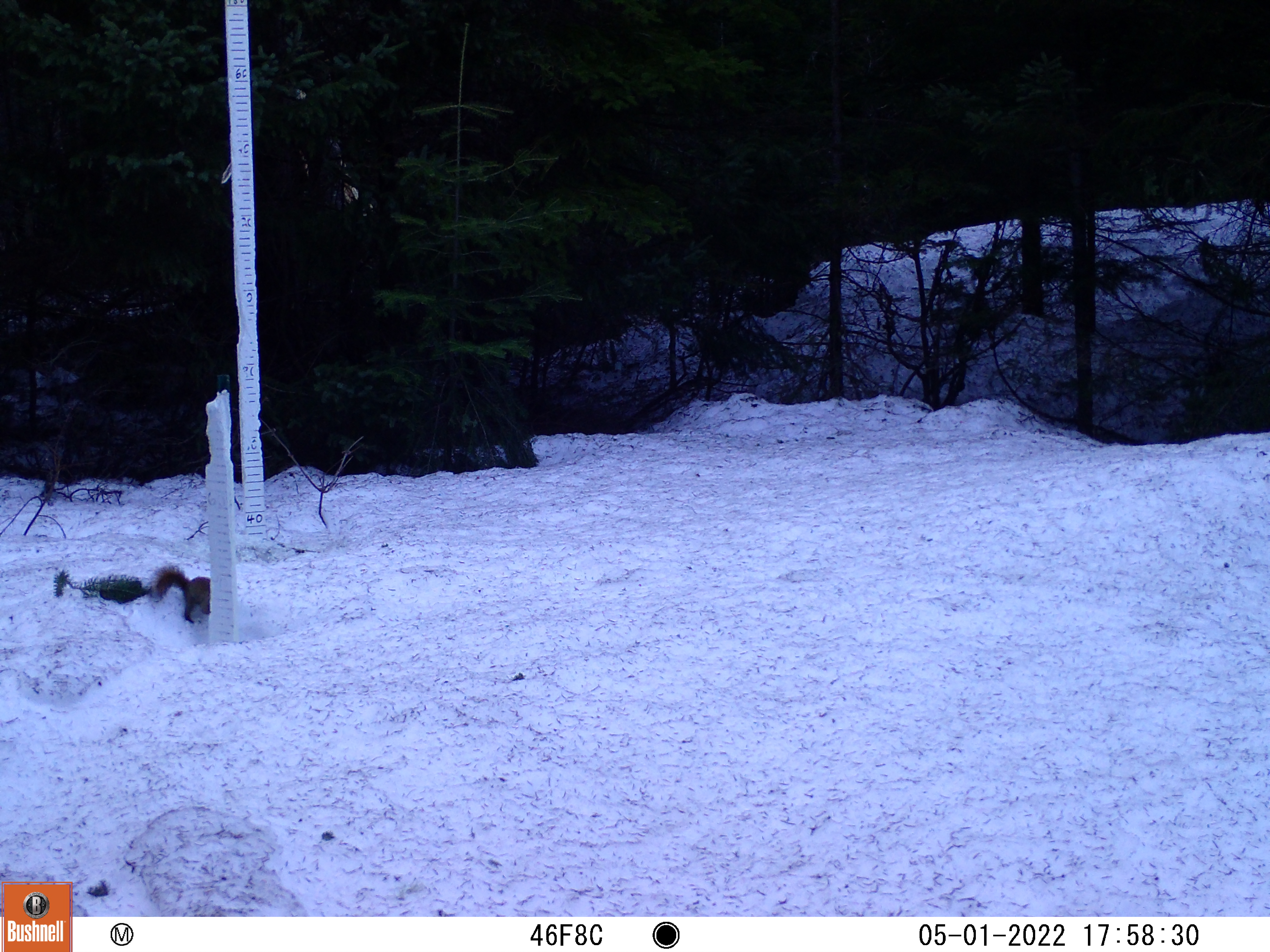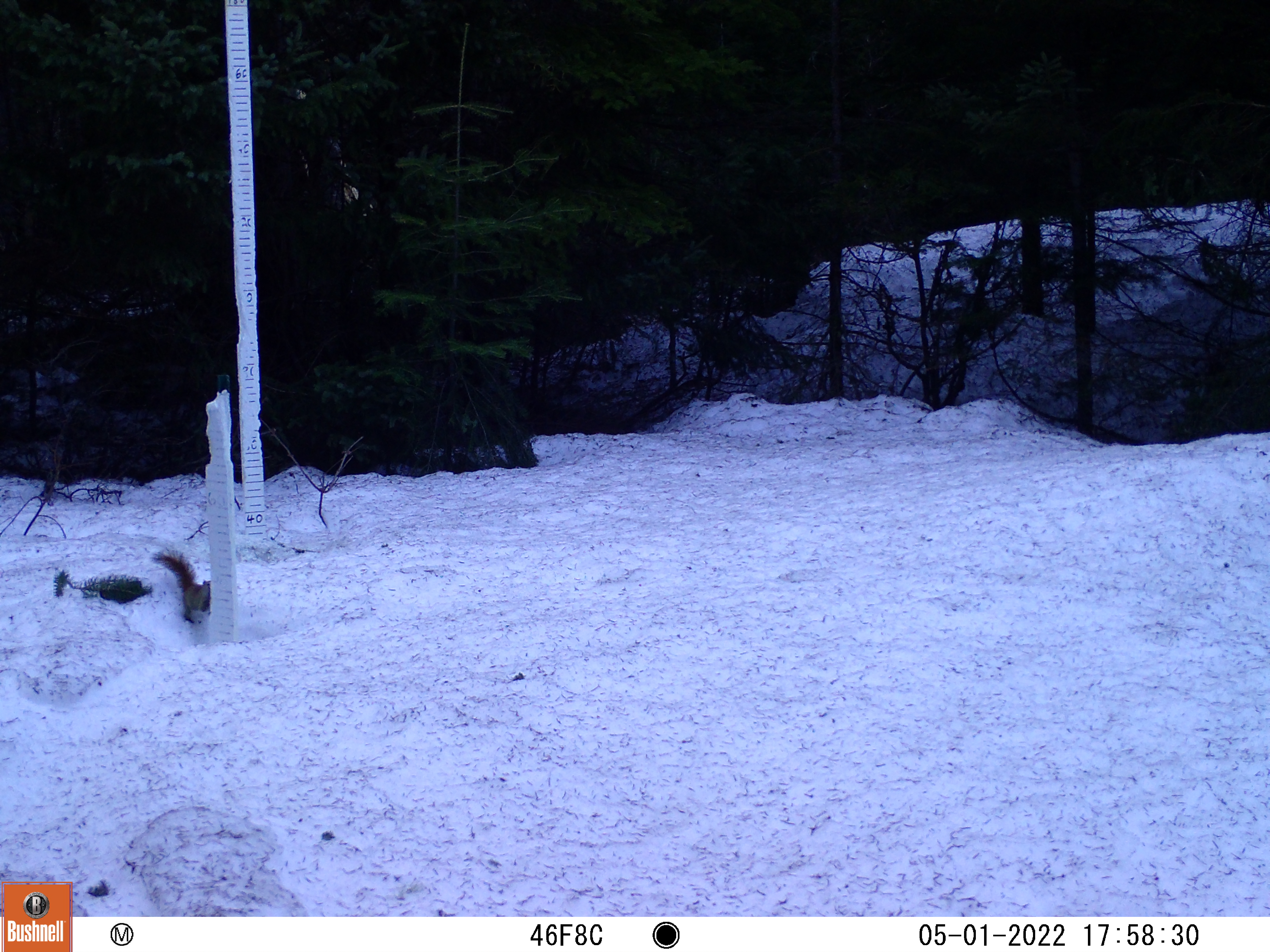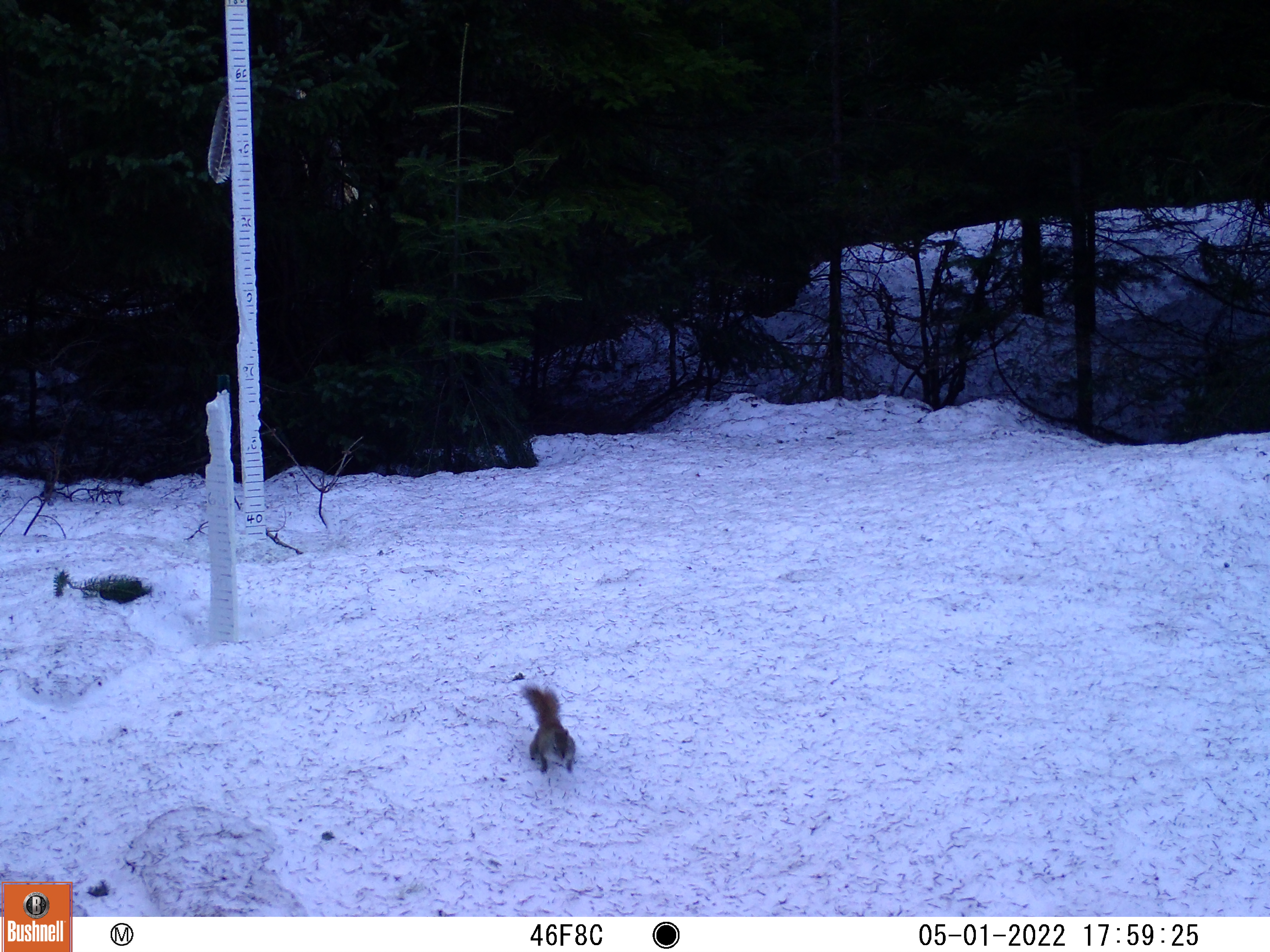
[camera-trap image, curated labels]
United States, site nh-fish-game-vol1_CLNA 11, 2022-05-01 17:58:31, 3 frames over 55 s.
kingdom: Animalia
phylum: Chordata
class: Mammalia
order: Rodentia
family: Sciuridae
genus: Sciurus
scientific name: Sciurus carolinensis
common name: gray squirrel